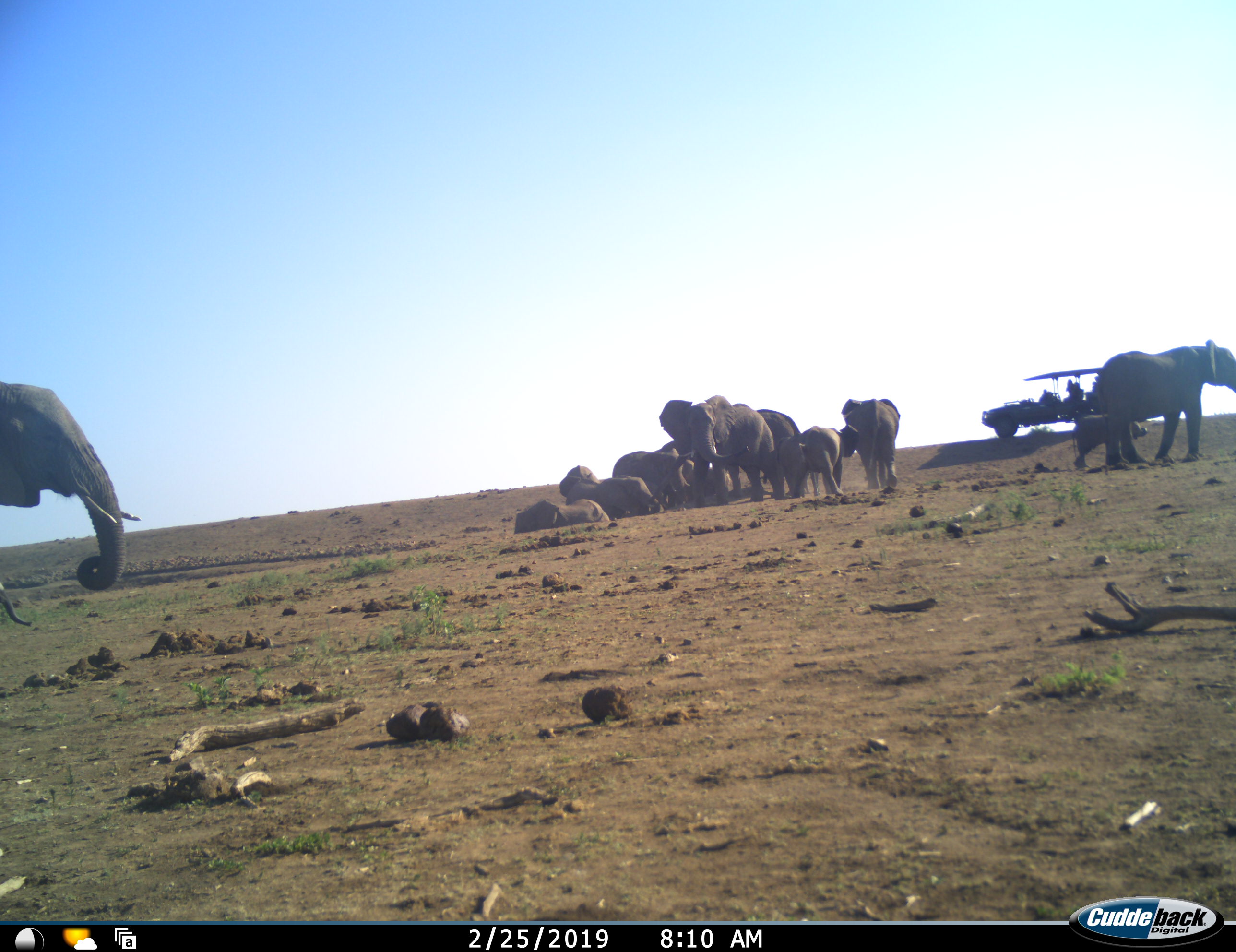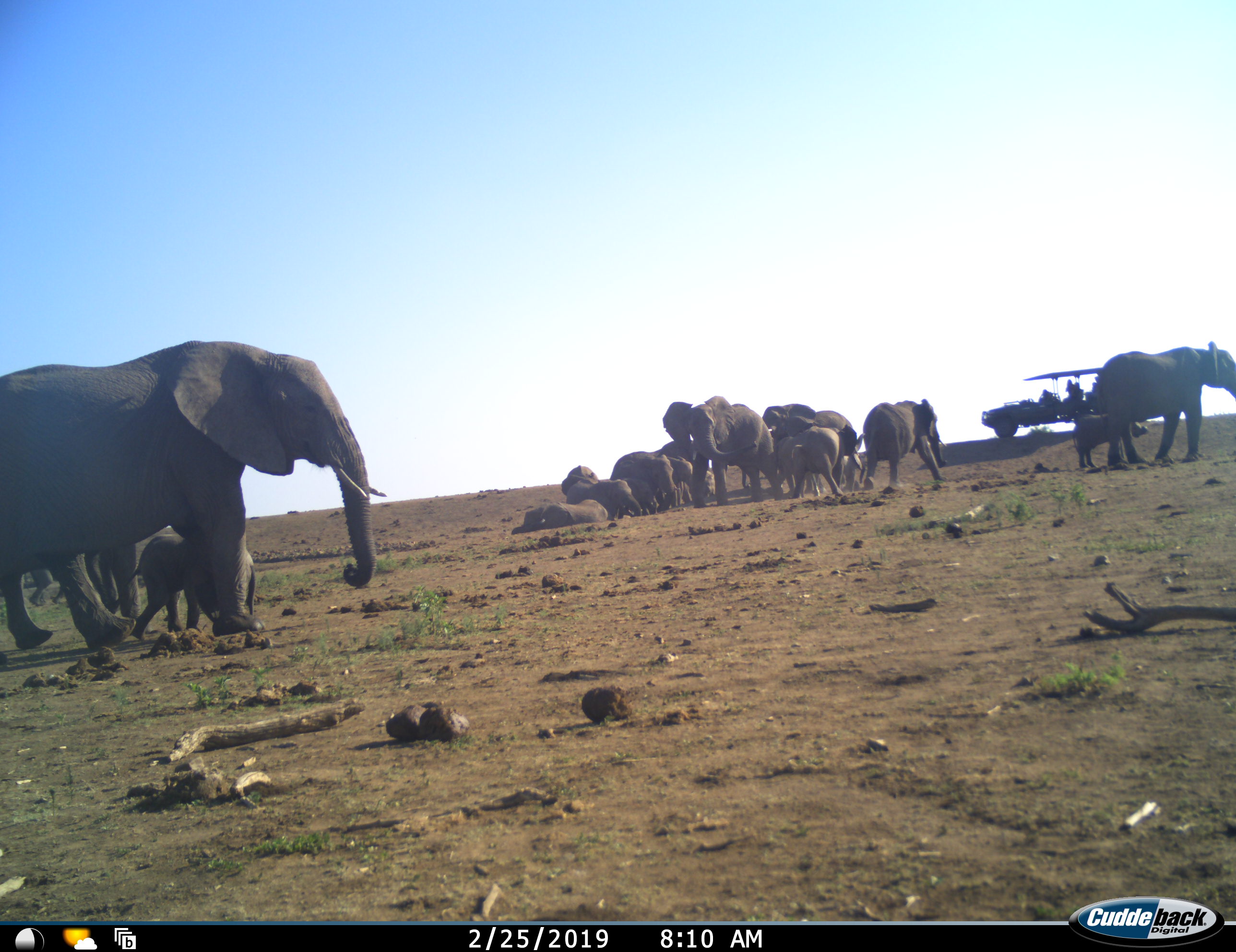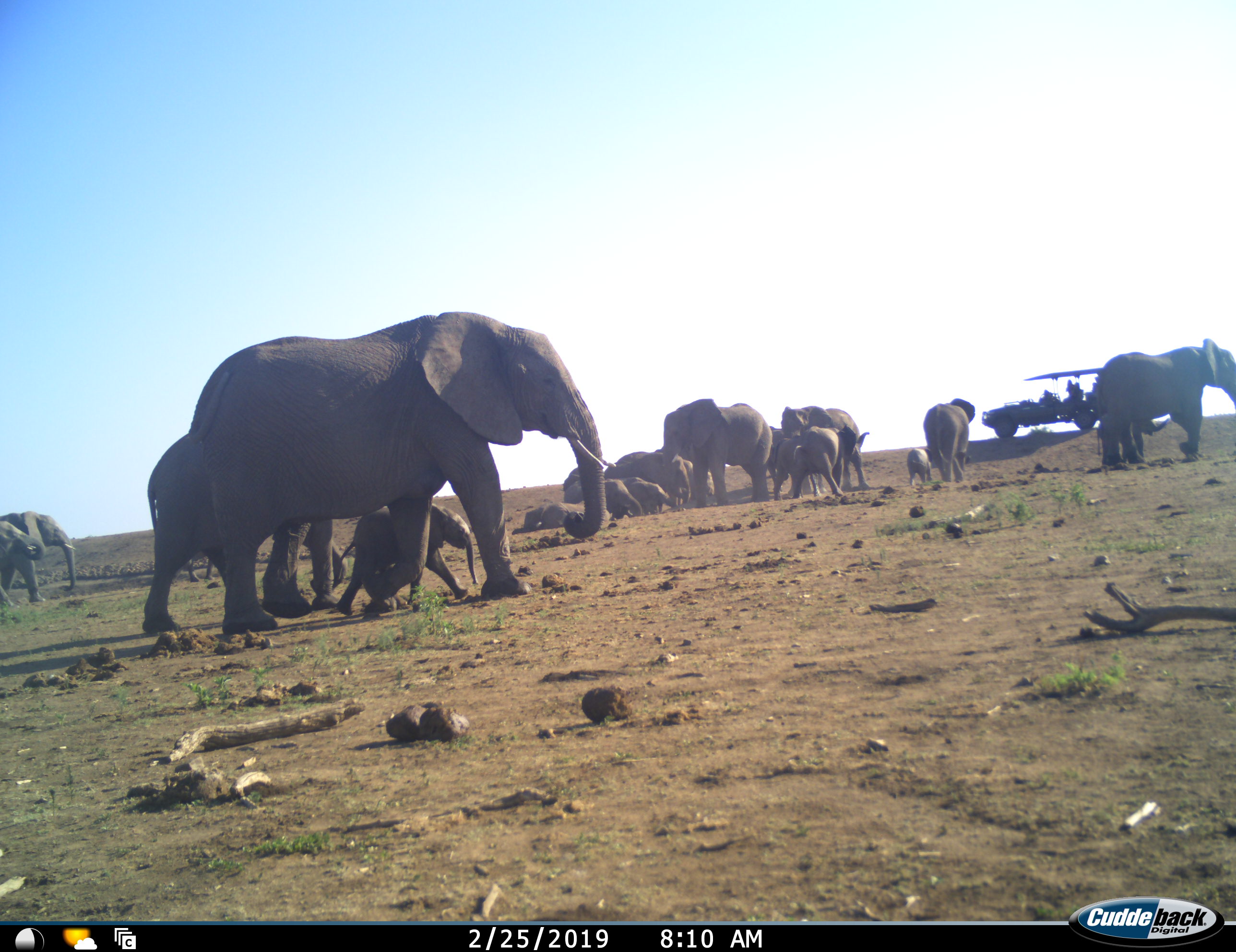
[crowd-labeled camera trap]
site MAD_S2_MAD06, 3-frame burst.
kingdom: Animalia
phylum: Chordata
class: Mammalia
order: Proboscidea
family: Elephantidae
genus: Loxodonta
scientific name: Loxodonta africana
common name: african bush elephant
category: elephant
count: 11-50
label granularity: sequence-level